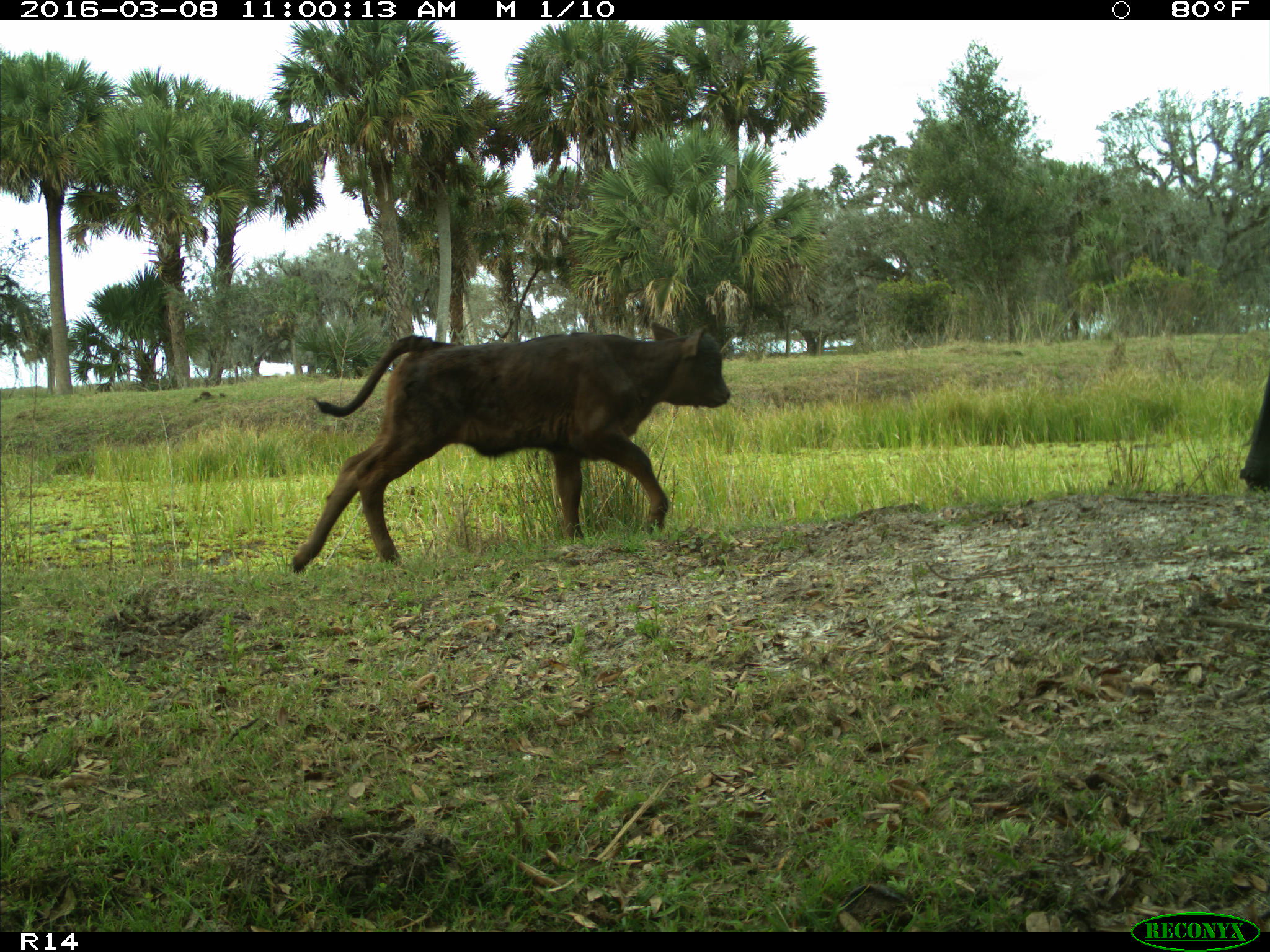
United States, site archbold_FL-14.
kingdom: Animalia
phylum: Chordata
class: Mammalia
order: Artiodactyla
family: Bovidae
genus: Bos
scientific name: Bos taurus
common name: domestic cow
Bos taurus (domestic cow).